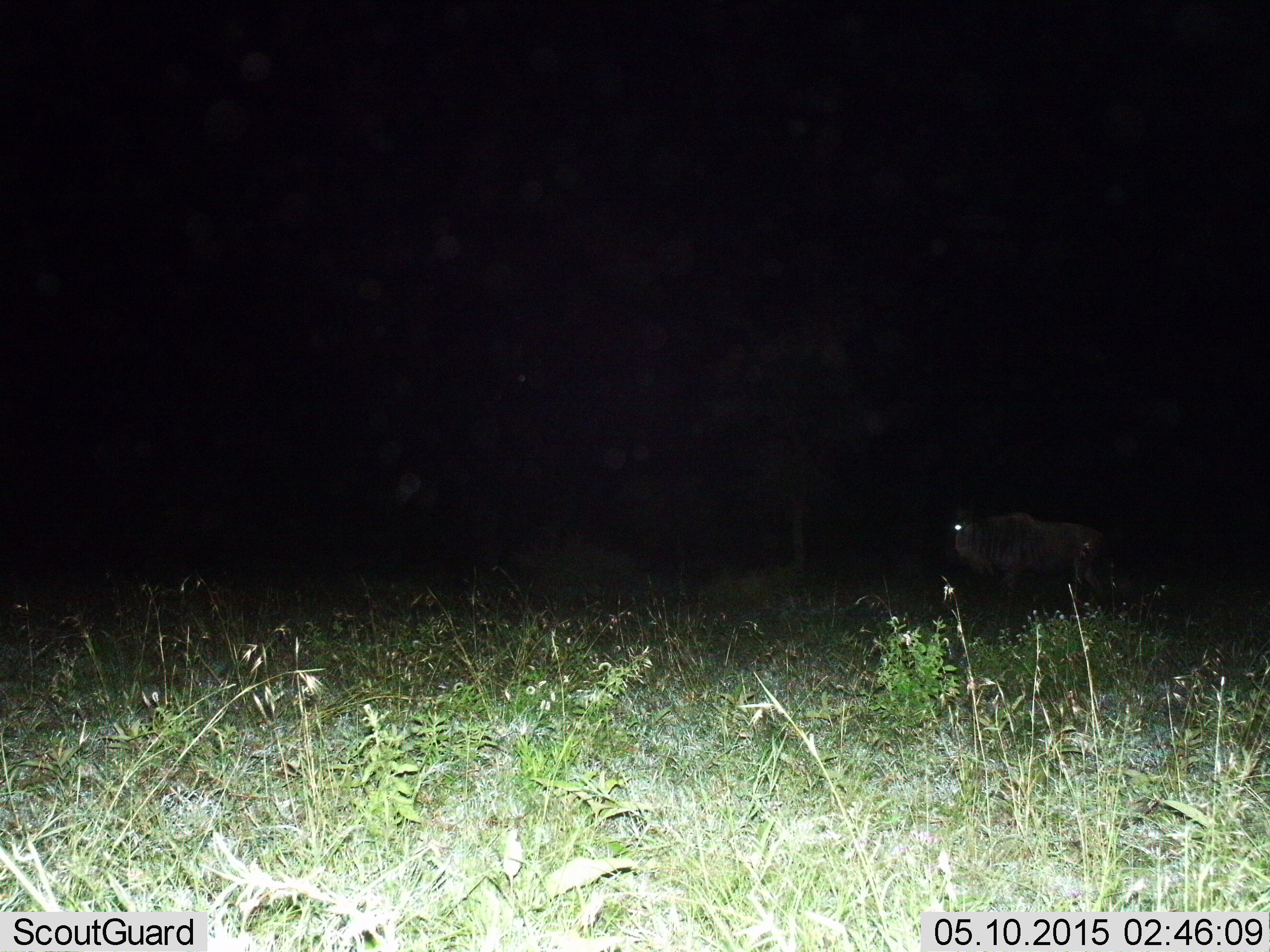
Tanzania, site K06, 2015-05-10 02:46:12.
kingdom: Animalia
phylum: Chordata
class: Mammalia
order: Artiodactyla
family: Bovidae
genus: Connochaetes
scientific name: Connochaetes taurinus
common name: blue wildebeest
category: wildebeest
Wildebeest (blue wildebeest) (Connochaetes taurinus), count 1. Behavior (volunteer vote fractions): standing 90%, resting 0%, moving 10%, interacting 0%. Young present (vote fraction): 0%. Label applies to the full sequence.